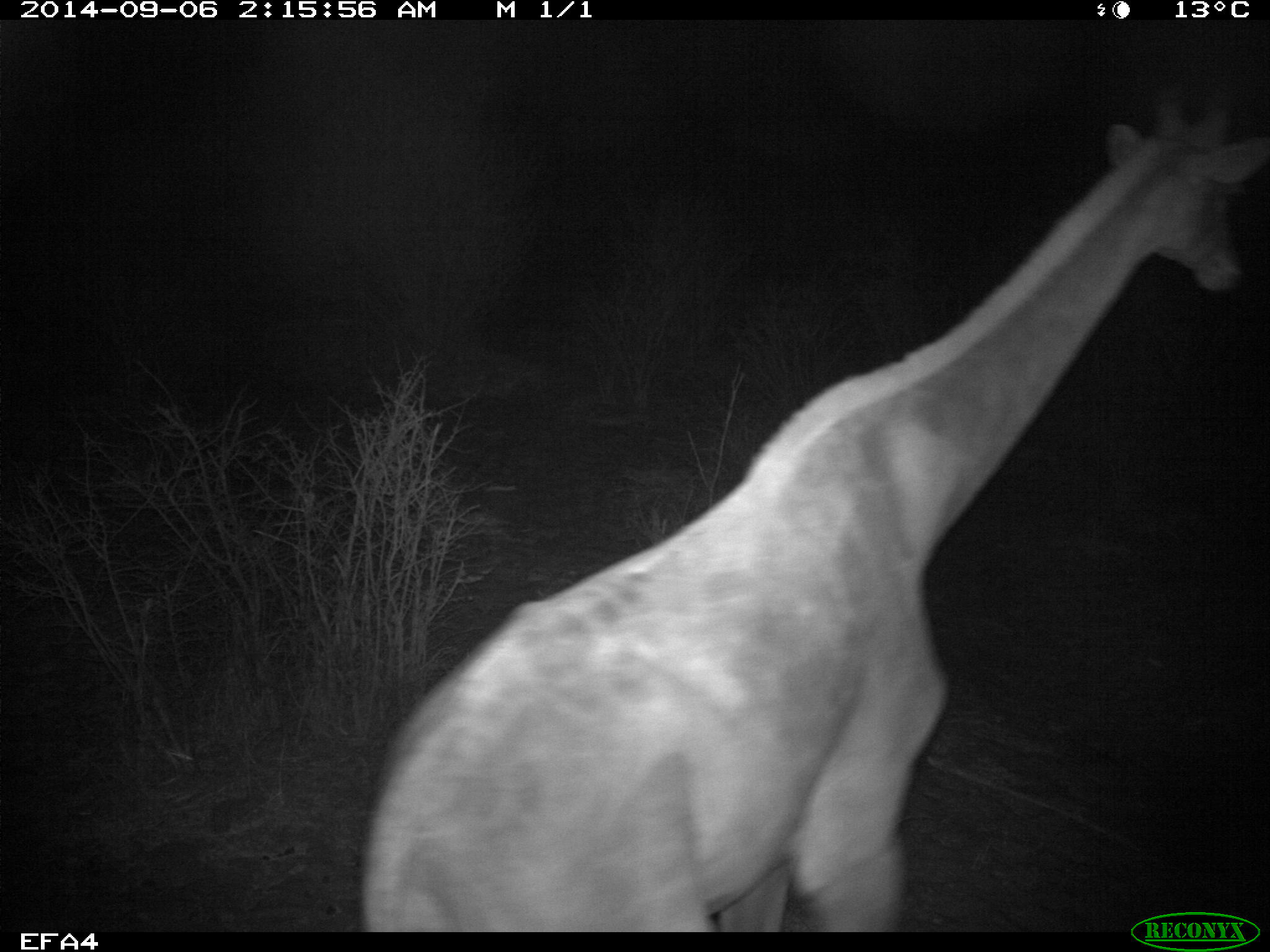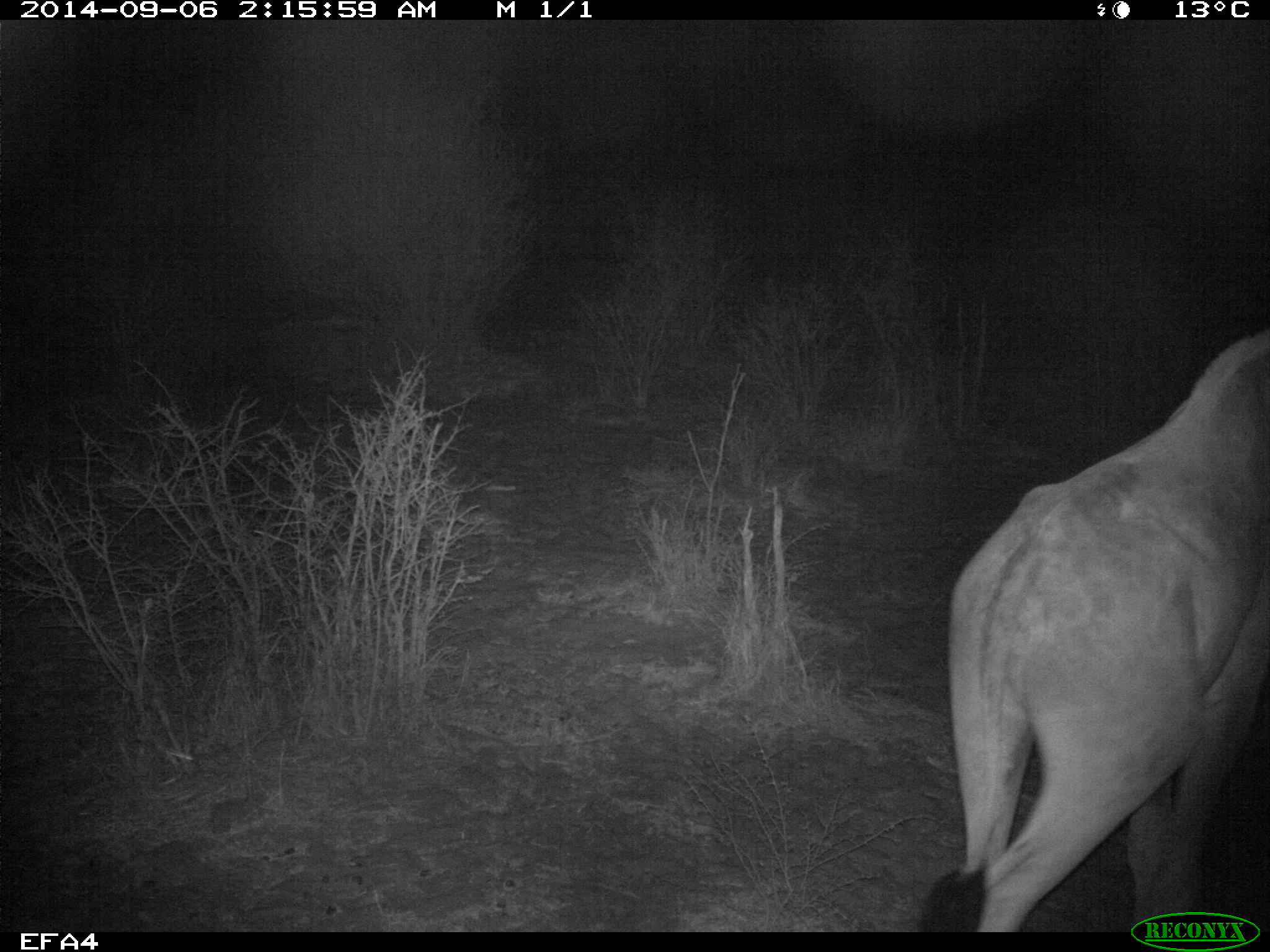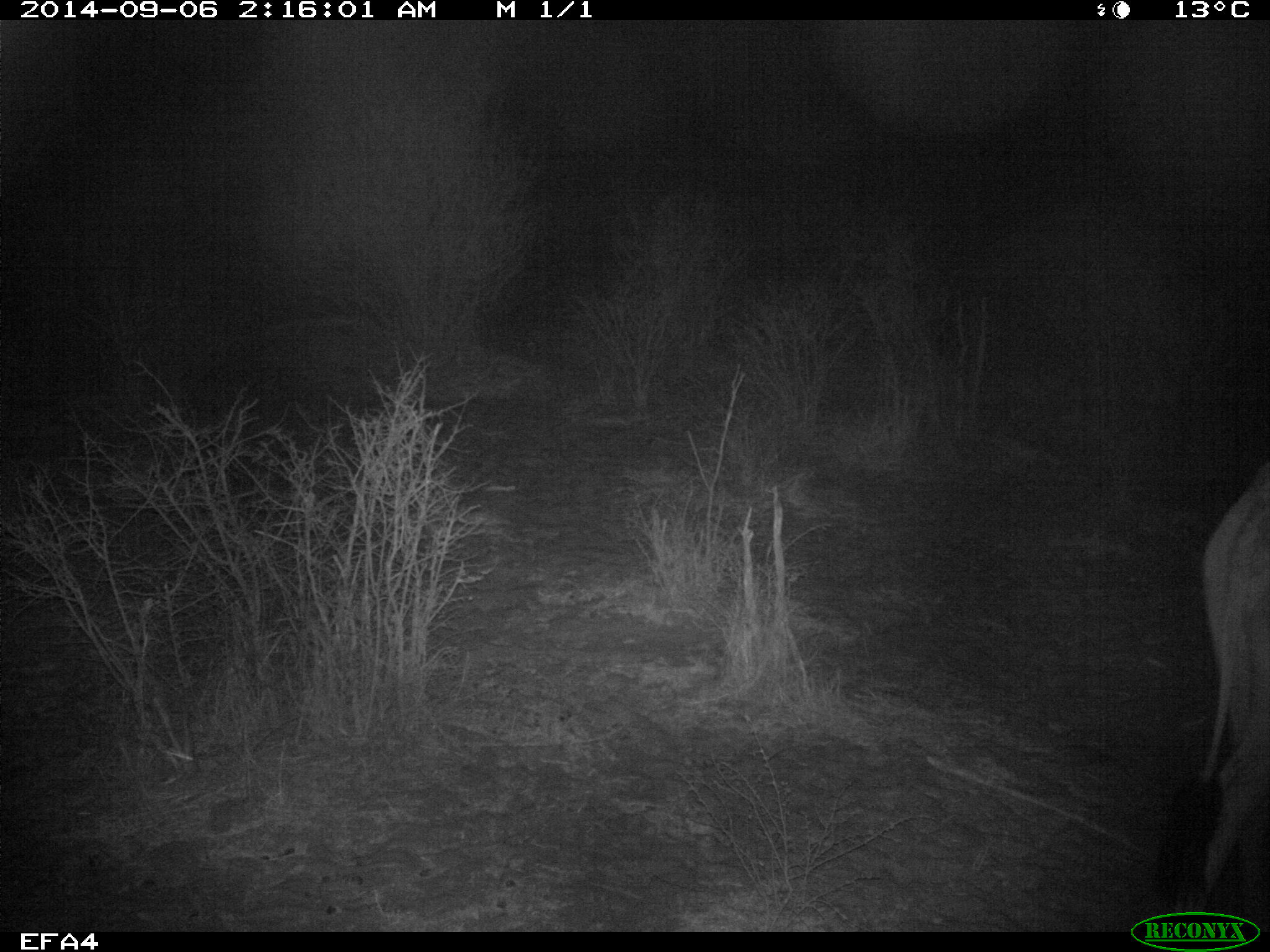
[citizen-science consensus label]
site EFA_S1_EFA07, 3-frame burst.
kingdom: Animalia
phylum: Chordata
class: Mammalia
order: Artiodactyla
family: Giraffidae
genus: Giraffa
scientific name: Giraffa camelopardalis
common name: giraffe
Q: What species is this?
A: Giraffe (Giraffa camelopardalis).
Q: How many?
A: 1.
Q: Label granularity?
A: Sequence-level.